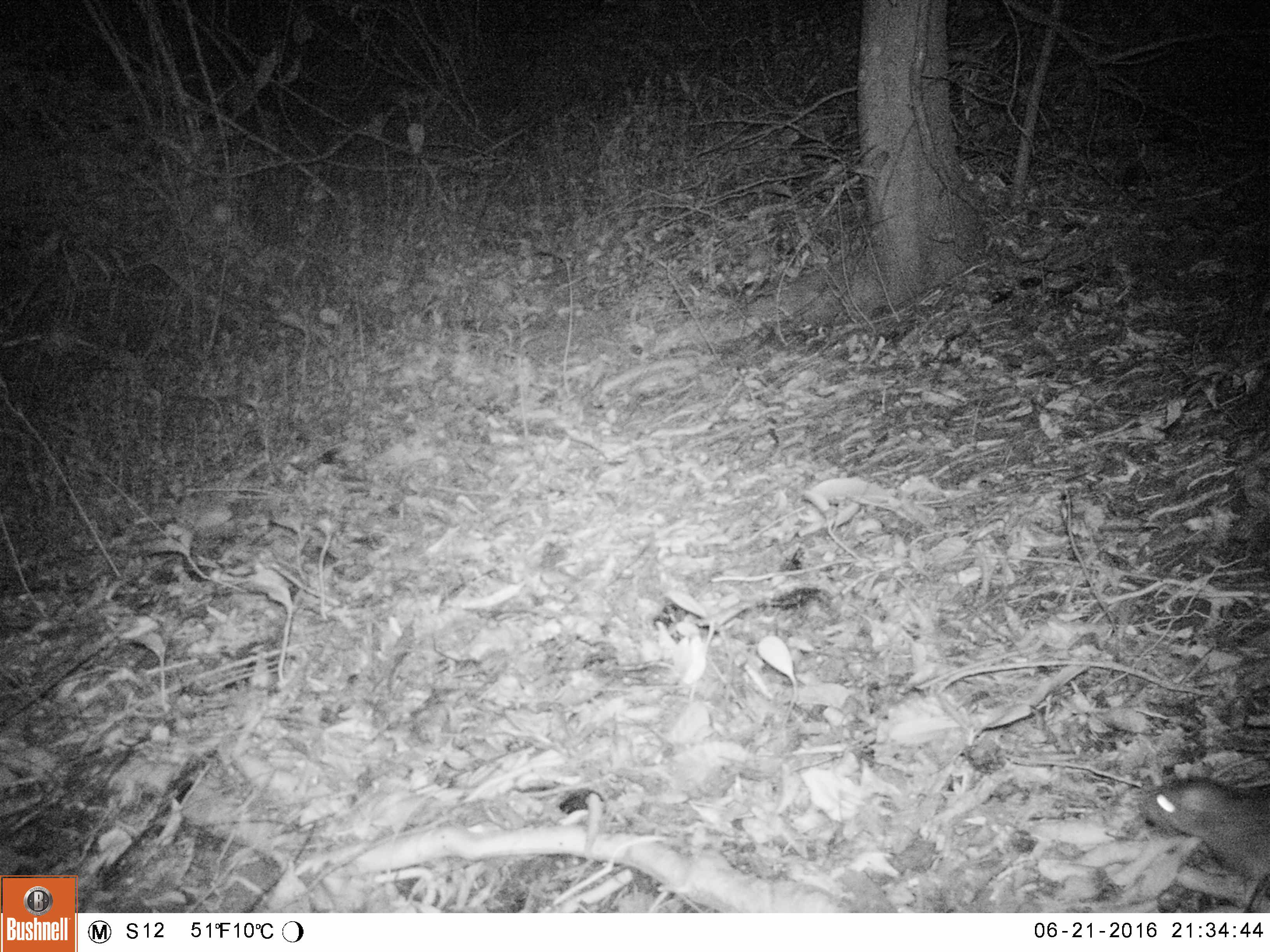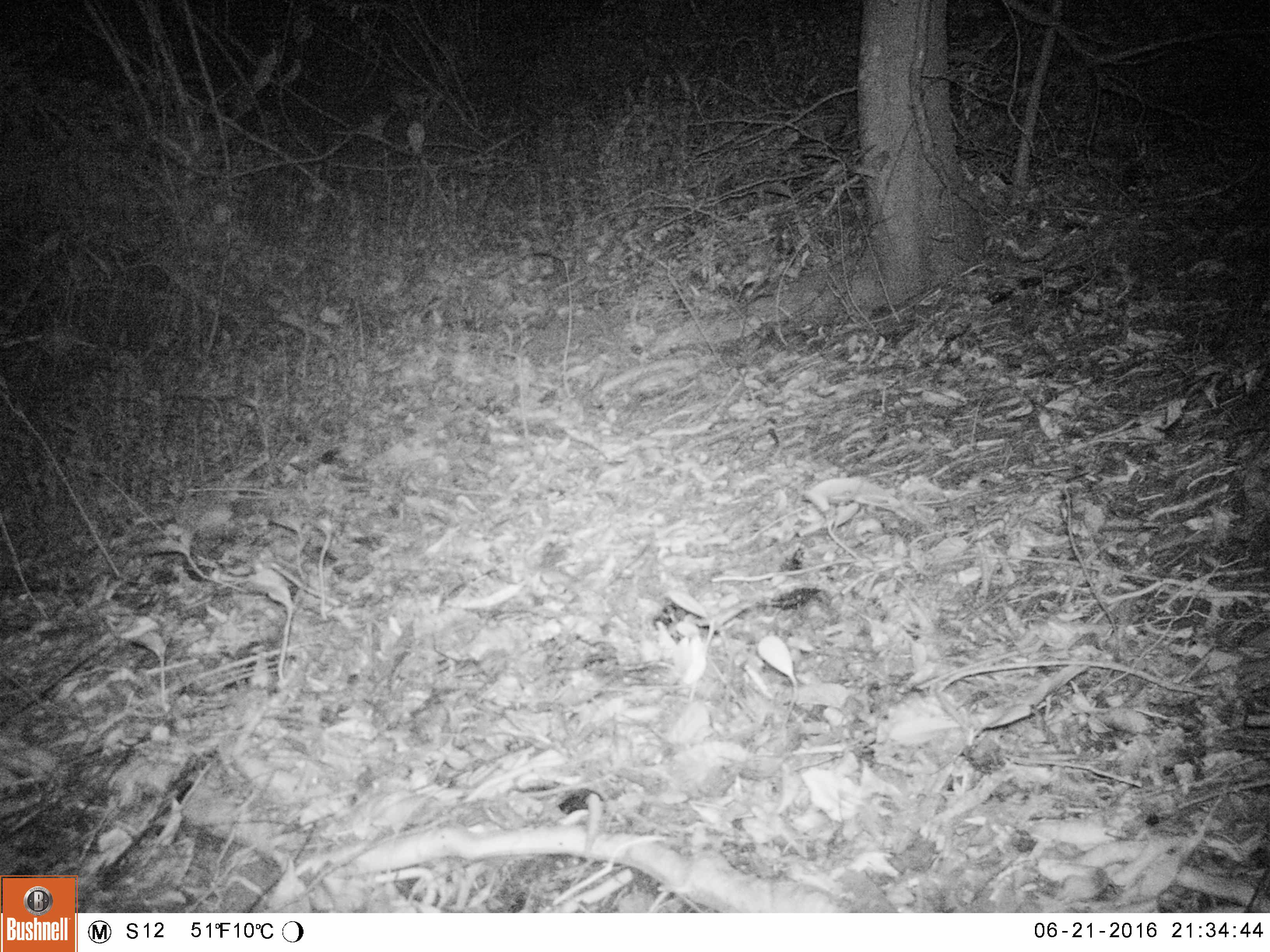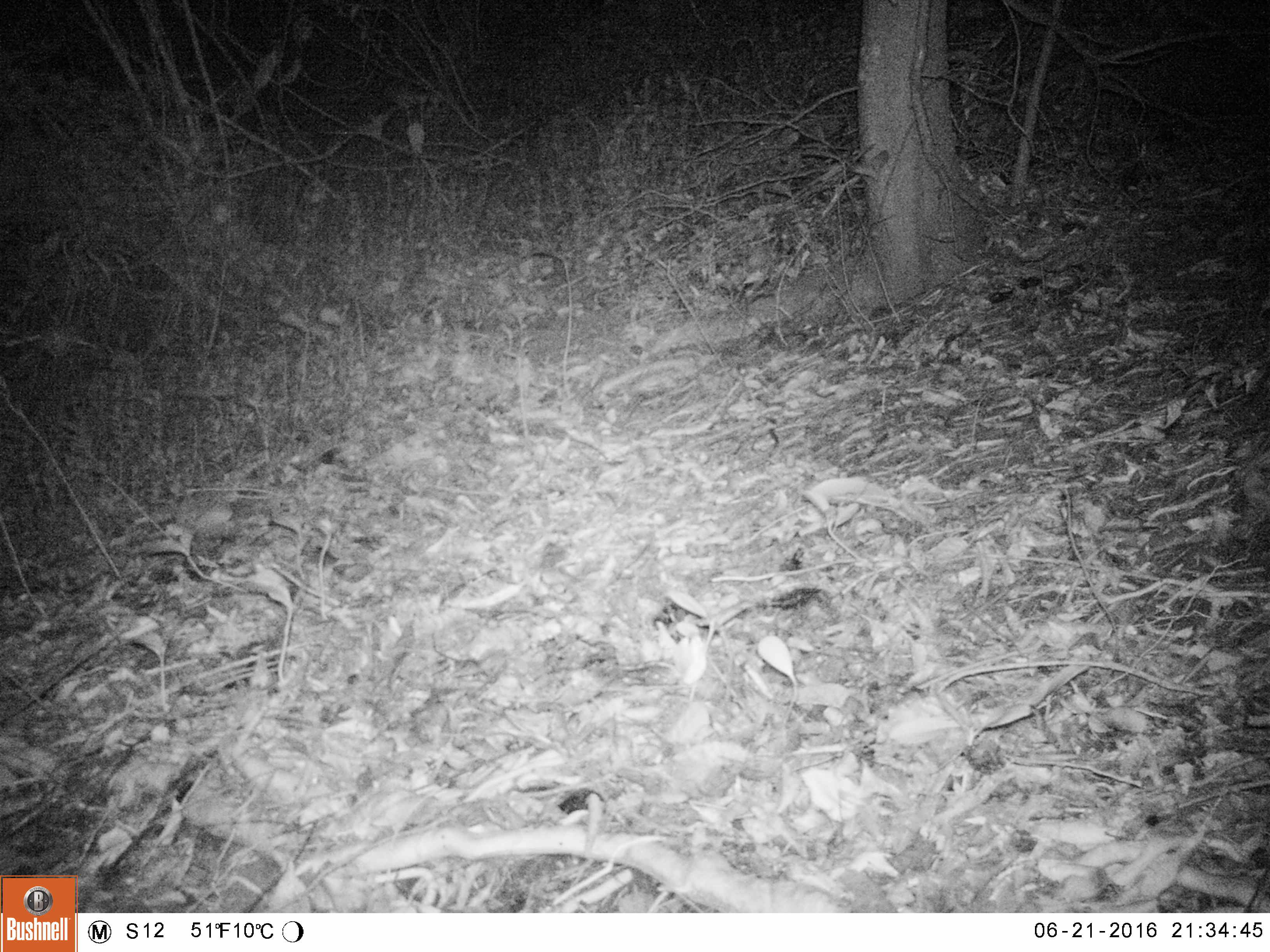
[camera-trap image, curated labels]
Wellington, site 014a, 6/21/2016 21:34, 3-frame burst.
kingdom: Animalia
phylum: Chordata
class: Mammalia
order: Rodentia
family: Muridae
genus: Rattus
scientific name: Rattus norvegicus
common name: norway rat